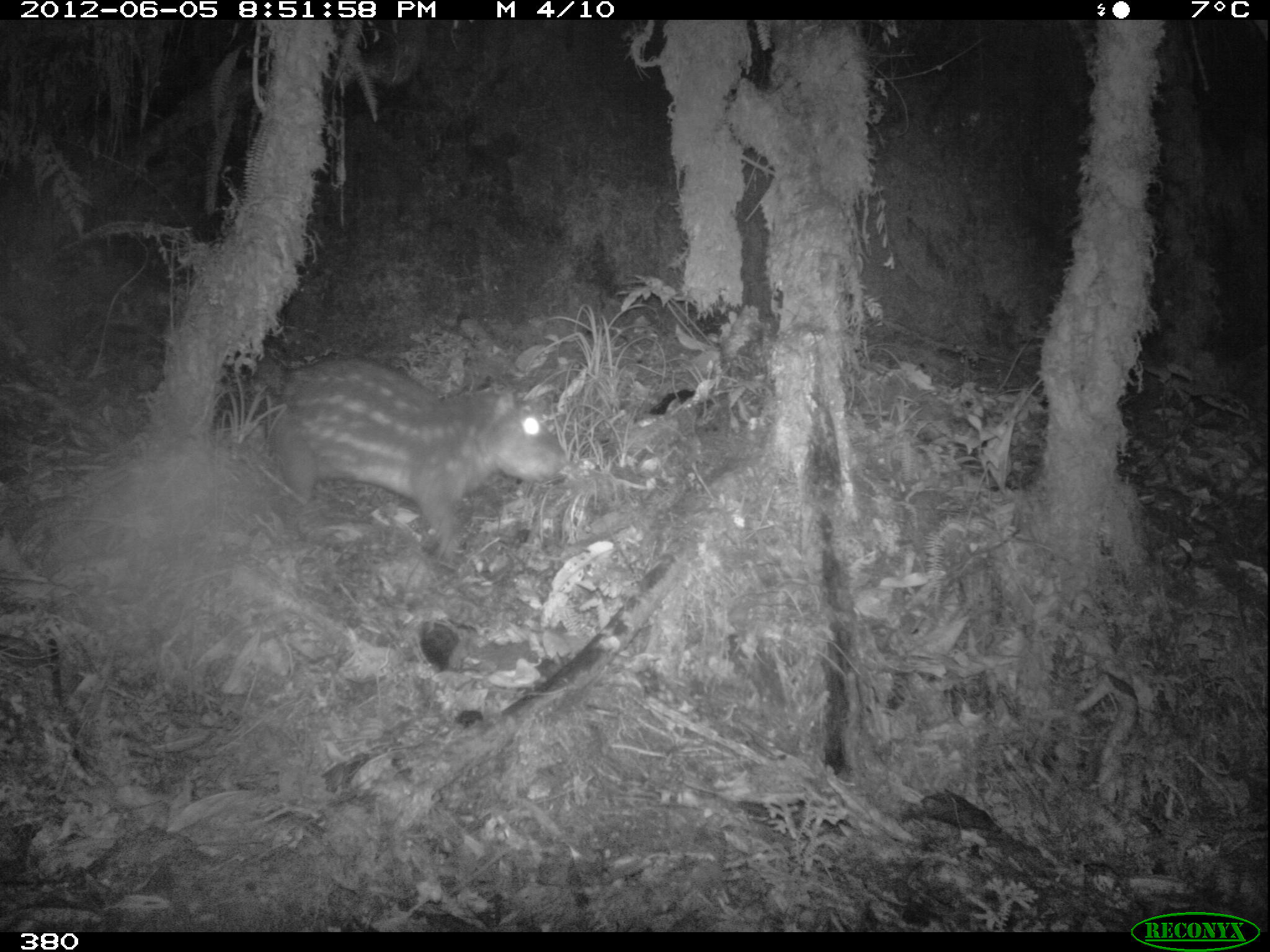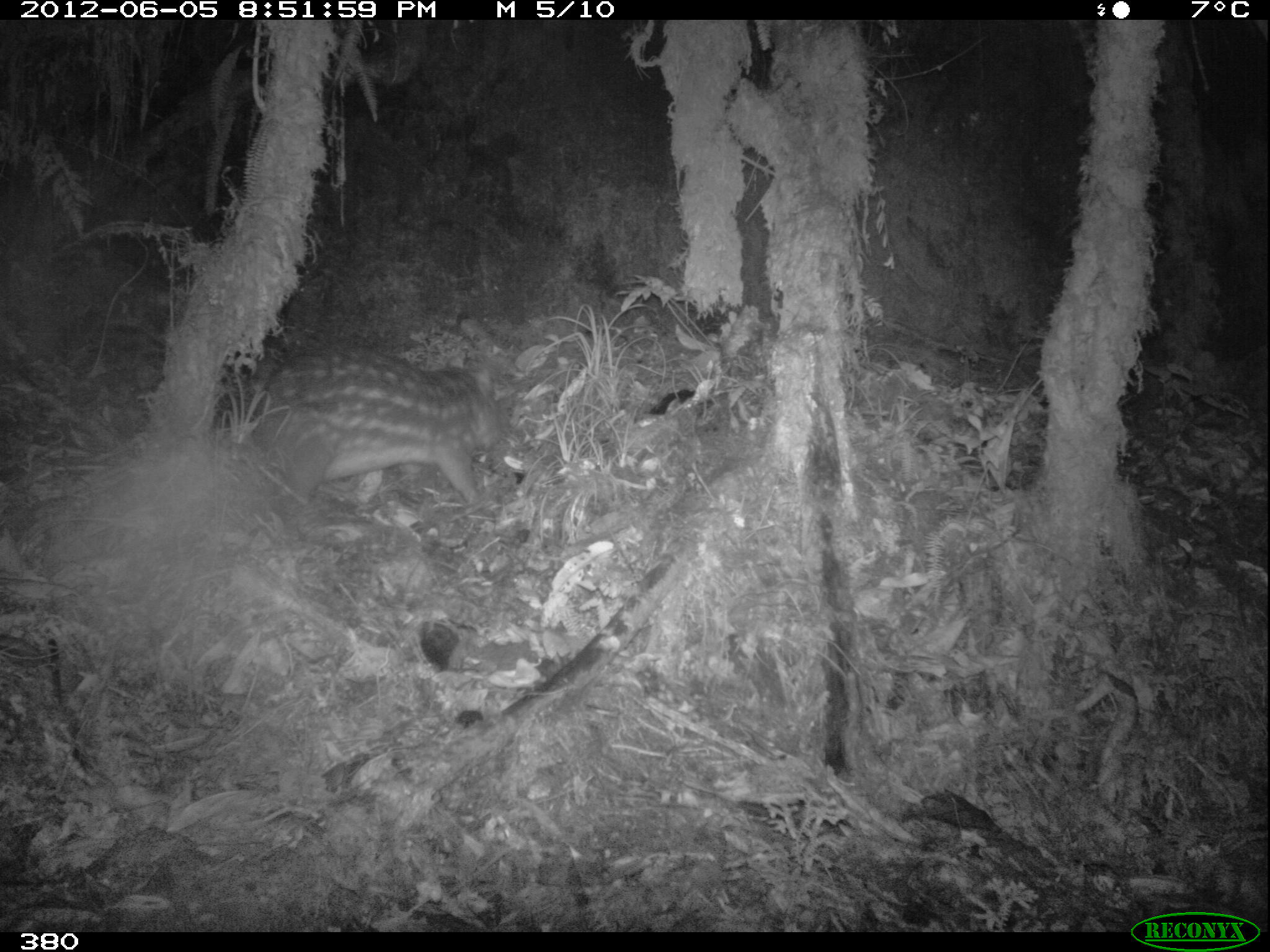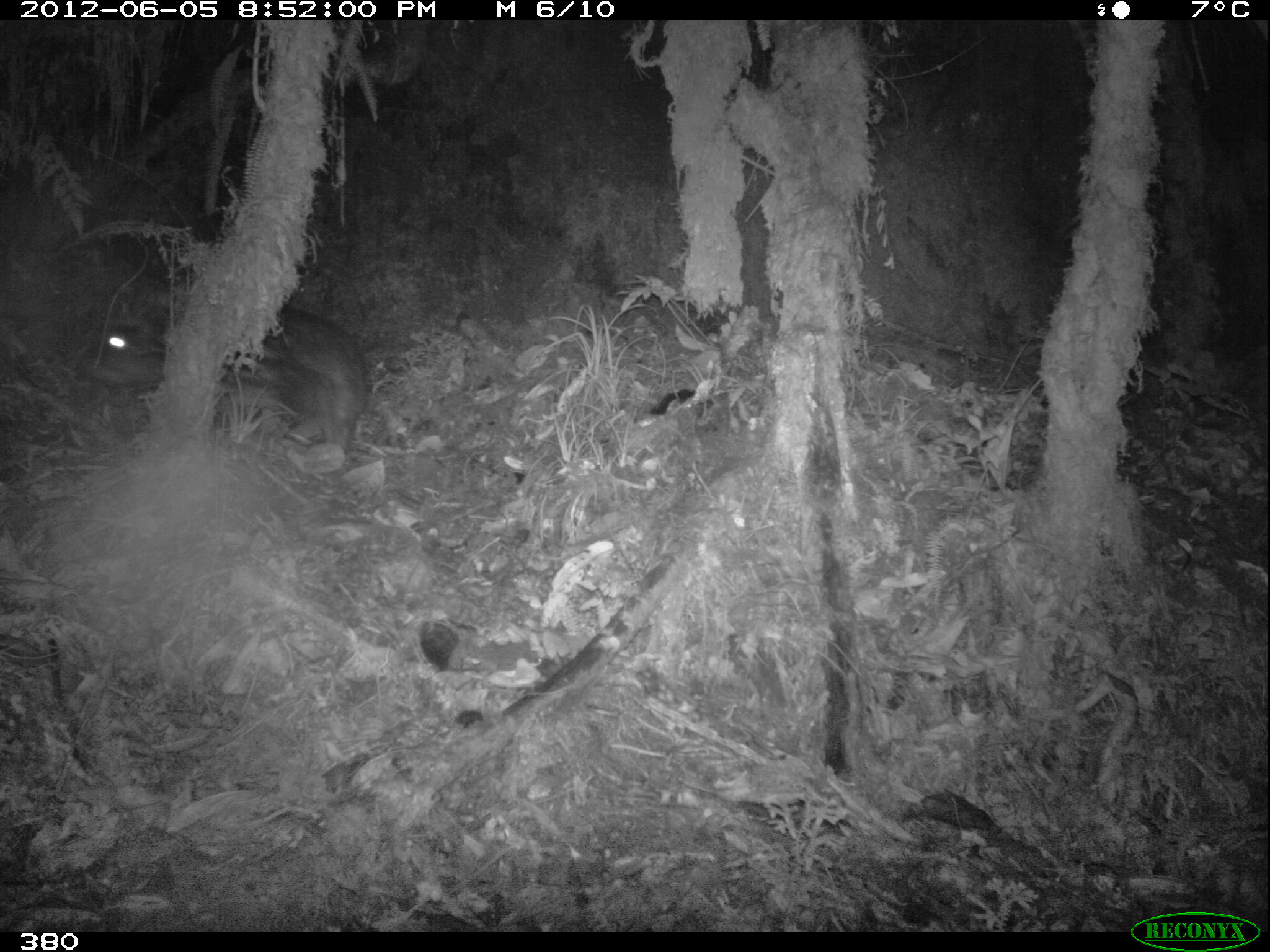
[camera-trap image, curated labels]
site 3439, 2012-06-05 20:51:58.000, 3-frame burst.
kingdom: Animalia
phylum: Chordata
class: Mammalia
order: Rodentia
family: Cuniculidae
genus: Cuniculus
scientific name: Cuniculus taczanowskii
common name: mountain paca